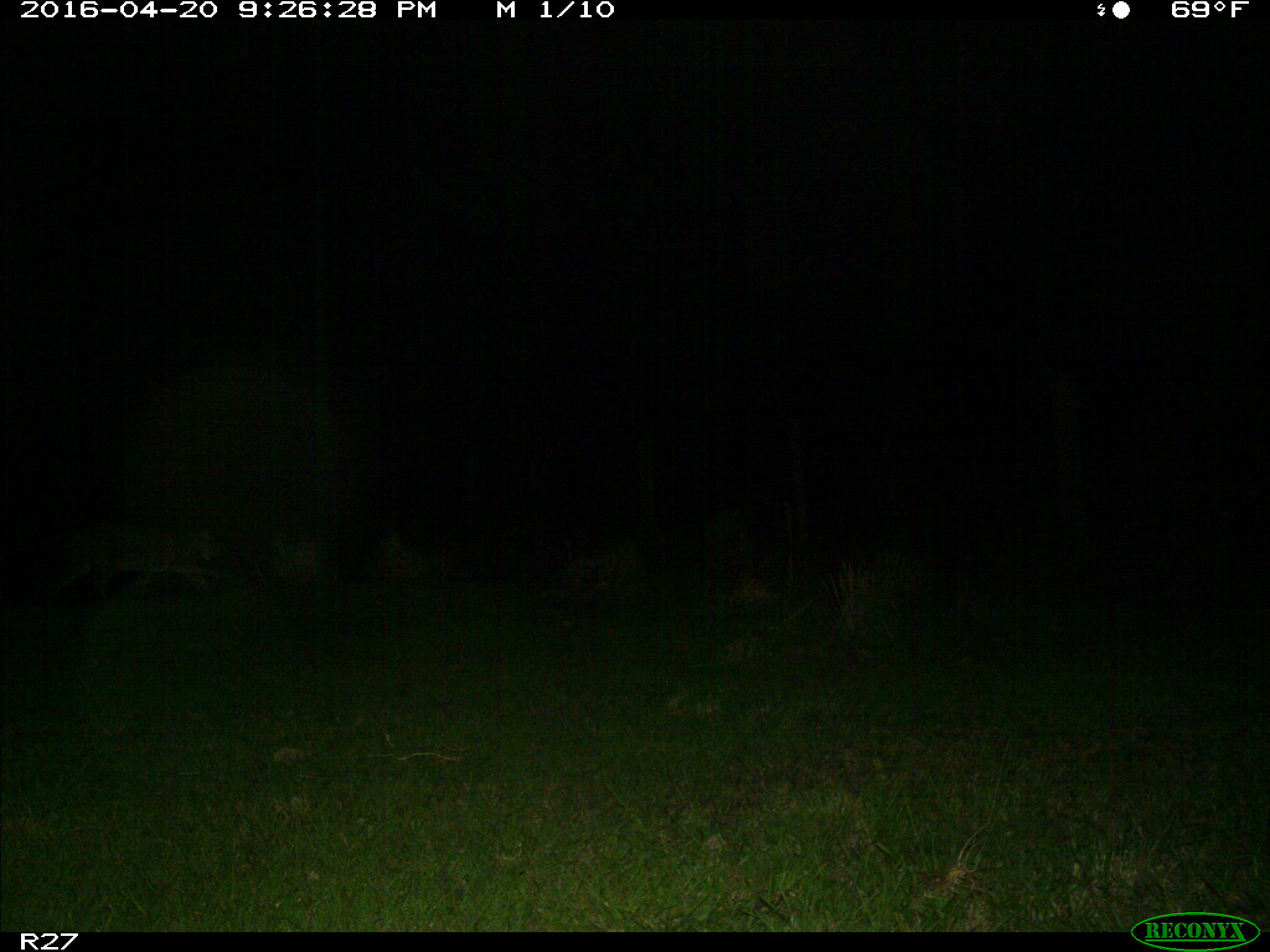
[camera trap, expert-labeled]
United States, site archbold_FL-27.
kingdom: Animalia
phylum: Chordata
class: Mammalia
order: Carnivora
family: Felidae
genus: Lynx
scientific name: Lynx rufus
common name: bobcat